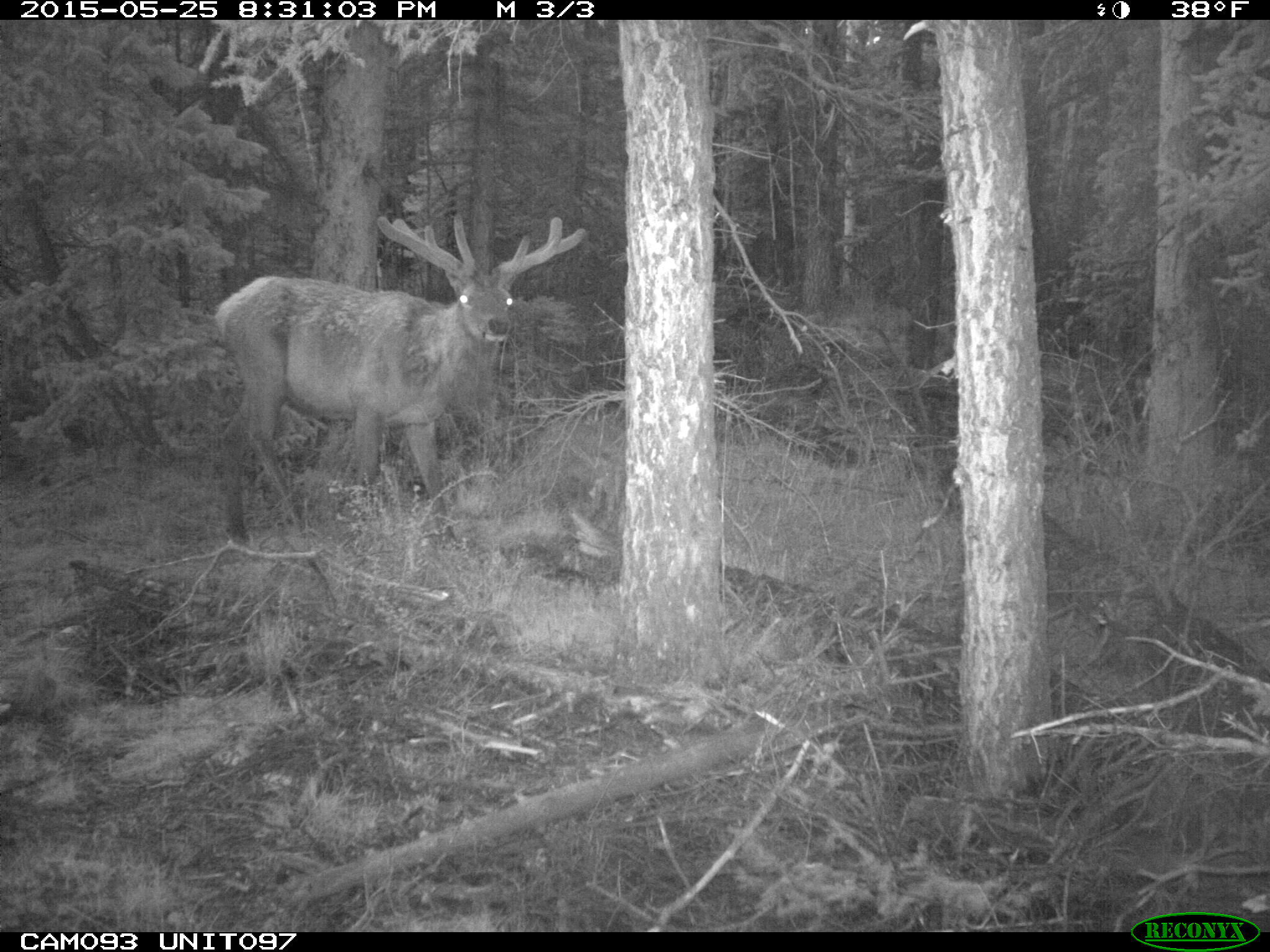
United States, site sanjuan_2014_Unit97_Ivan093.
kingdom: Animalia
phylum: Chordata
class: Mammalia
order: Artiodactyla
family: Cervidae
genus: Cervus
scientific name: Cervus elaphus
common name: red deer